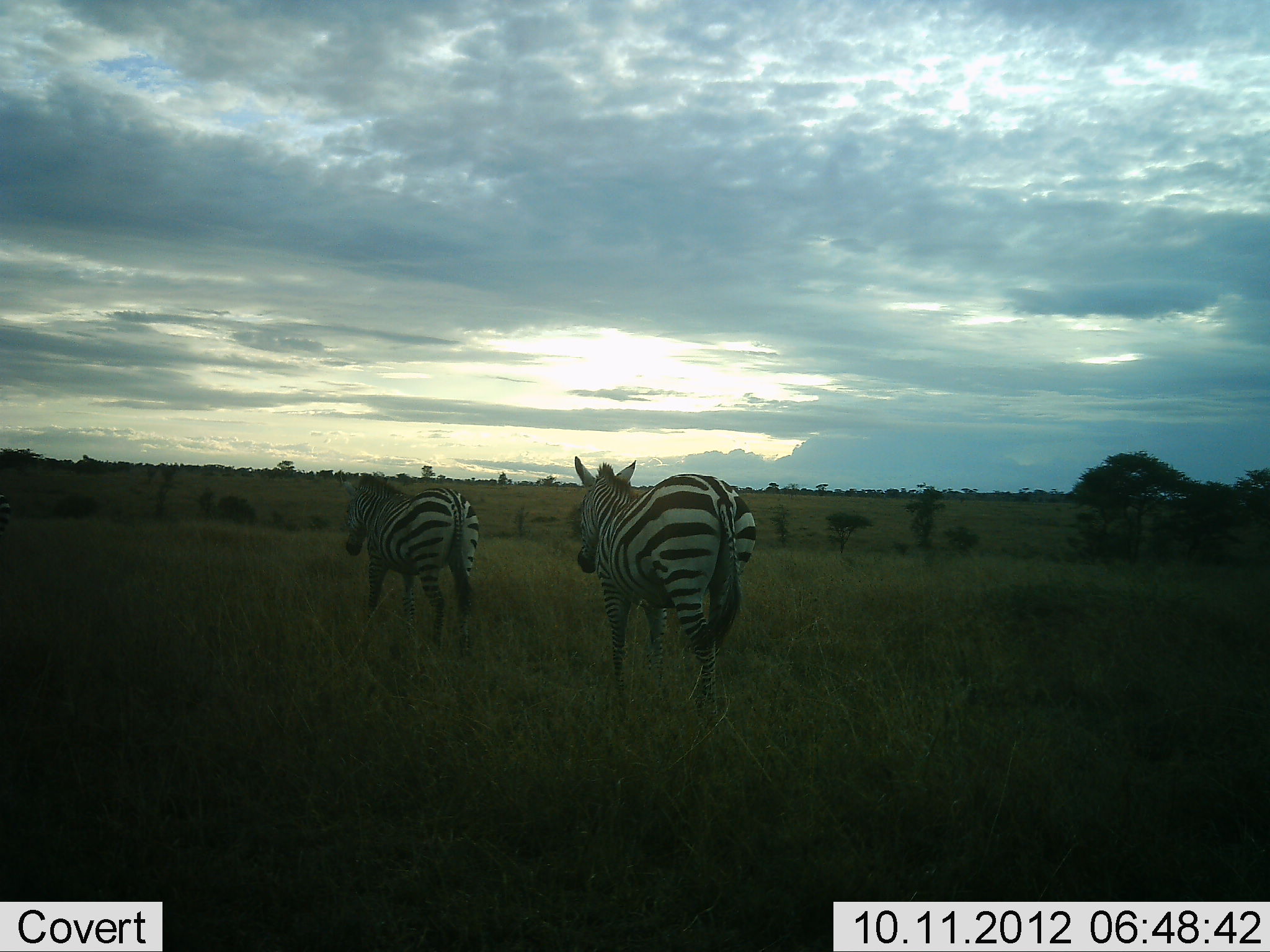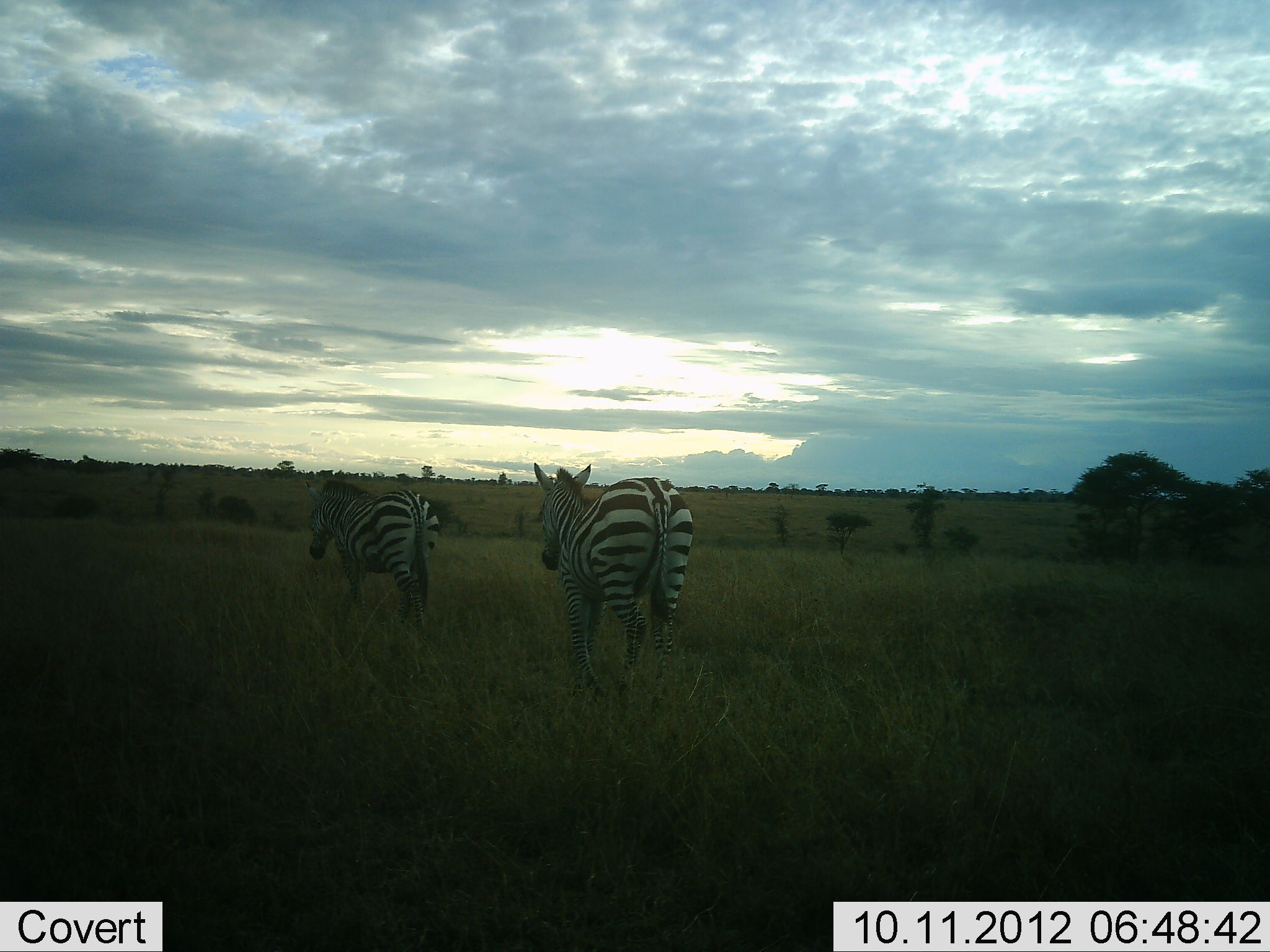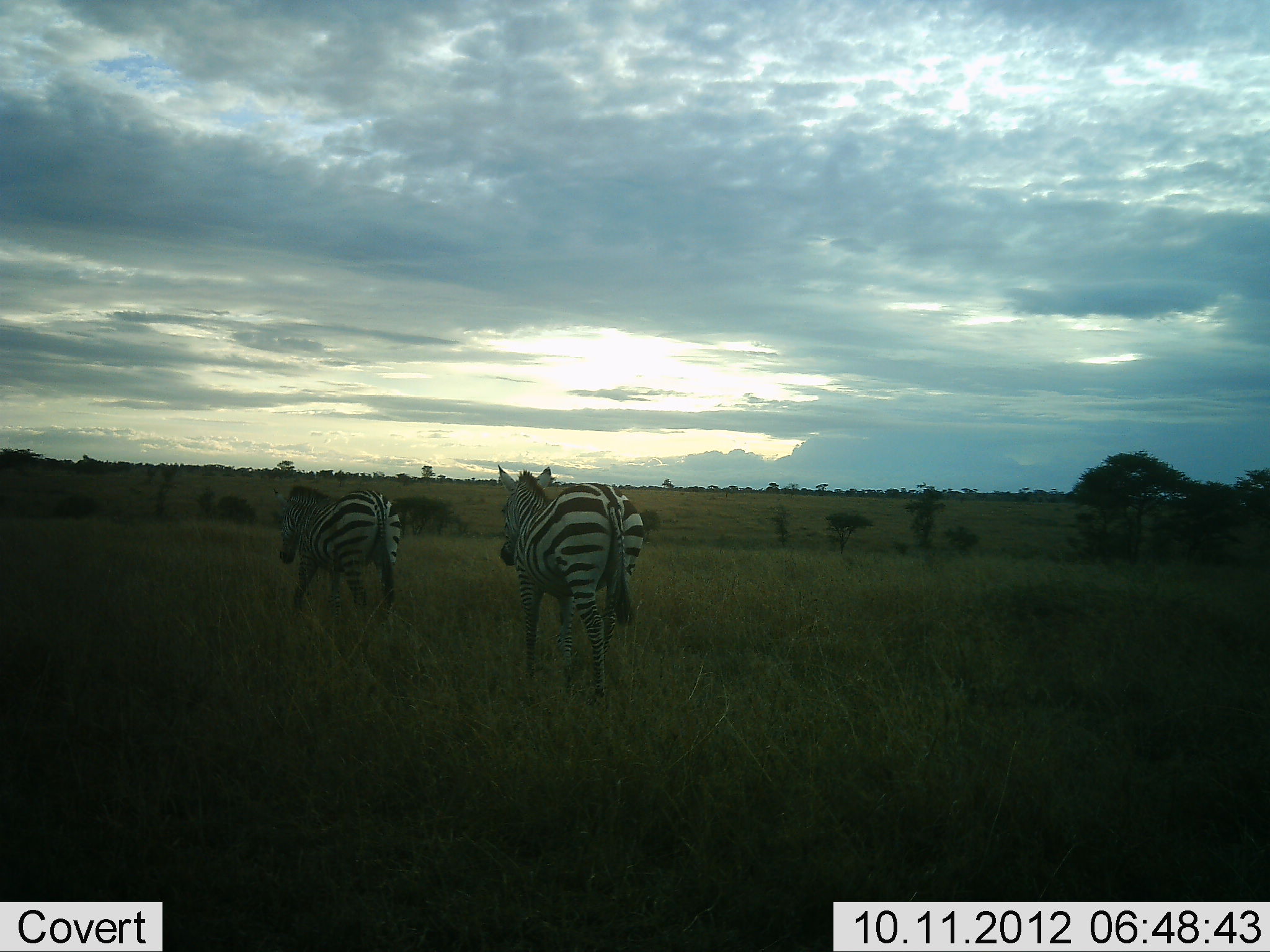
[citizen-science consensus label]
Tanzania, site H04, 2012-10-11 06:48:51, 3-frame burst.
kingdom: Animalia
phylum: Chordata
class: Mammalia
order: Perissodactyla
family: Equidae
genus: Equus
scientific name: Equus quagga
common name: plains zebra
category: zebra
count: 2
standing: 0%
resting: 0%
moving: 100%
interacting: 0%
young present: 0%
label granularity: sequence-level